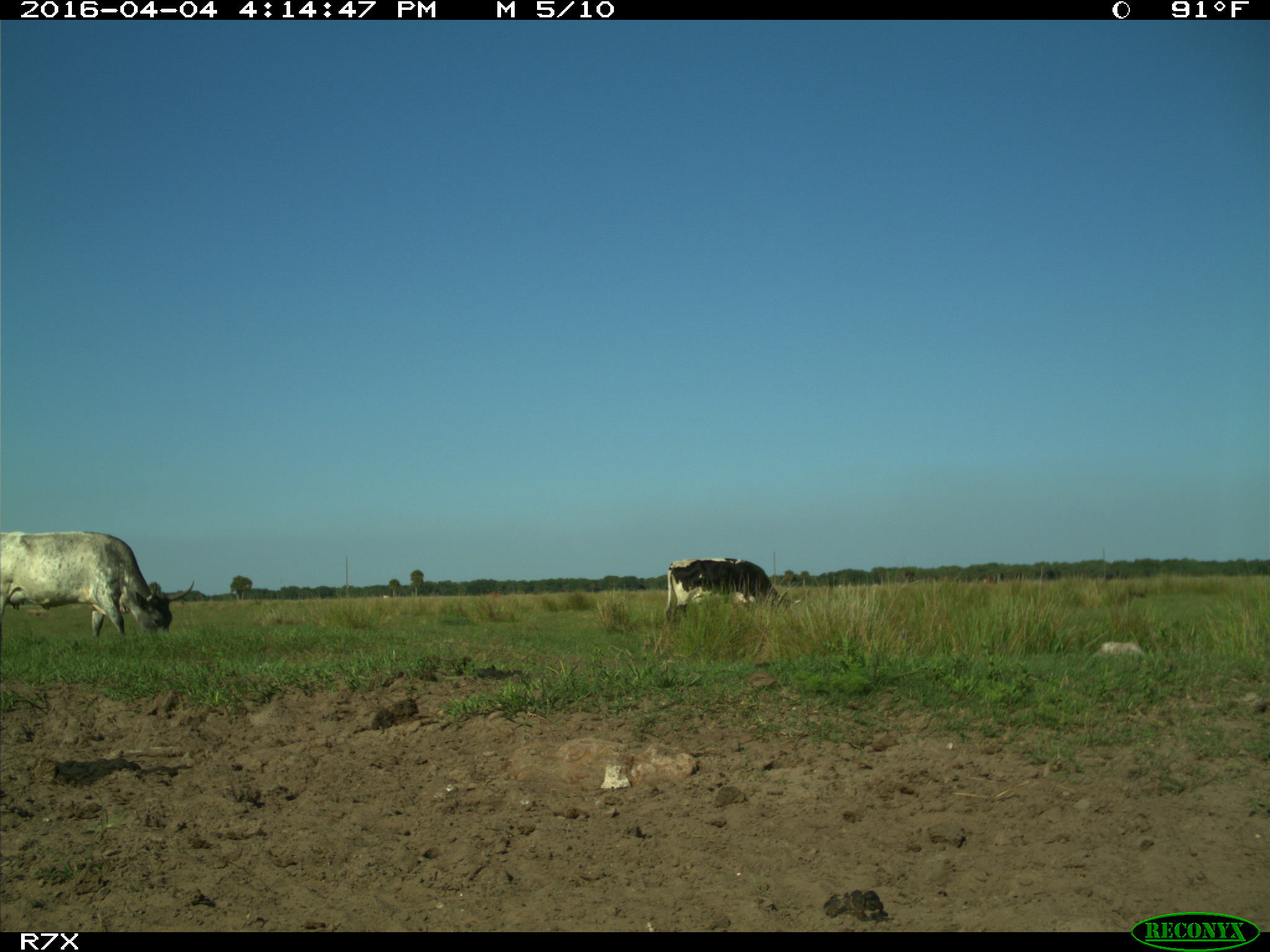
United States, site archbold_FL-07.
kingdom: Animalia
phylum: Chordata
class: Mammalia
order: Artiodactyla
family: Bovidae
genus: Bos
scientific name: Bos taurus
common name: domestic cow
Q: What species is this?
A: Bos taurus (domestic cow).